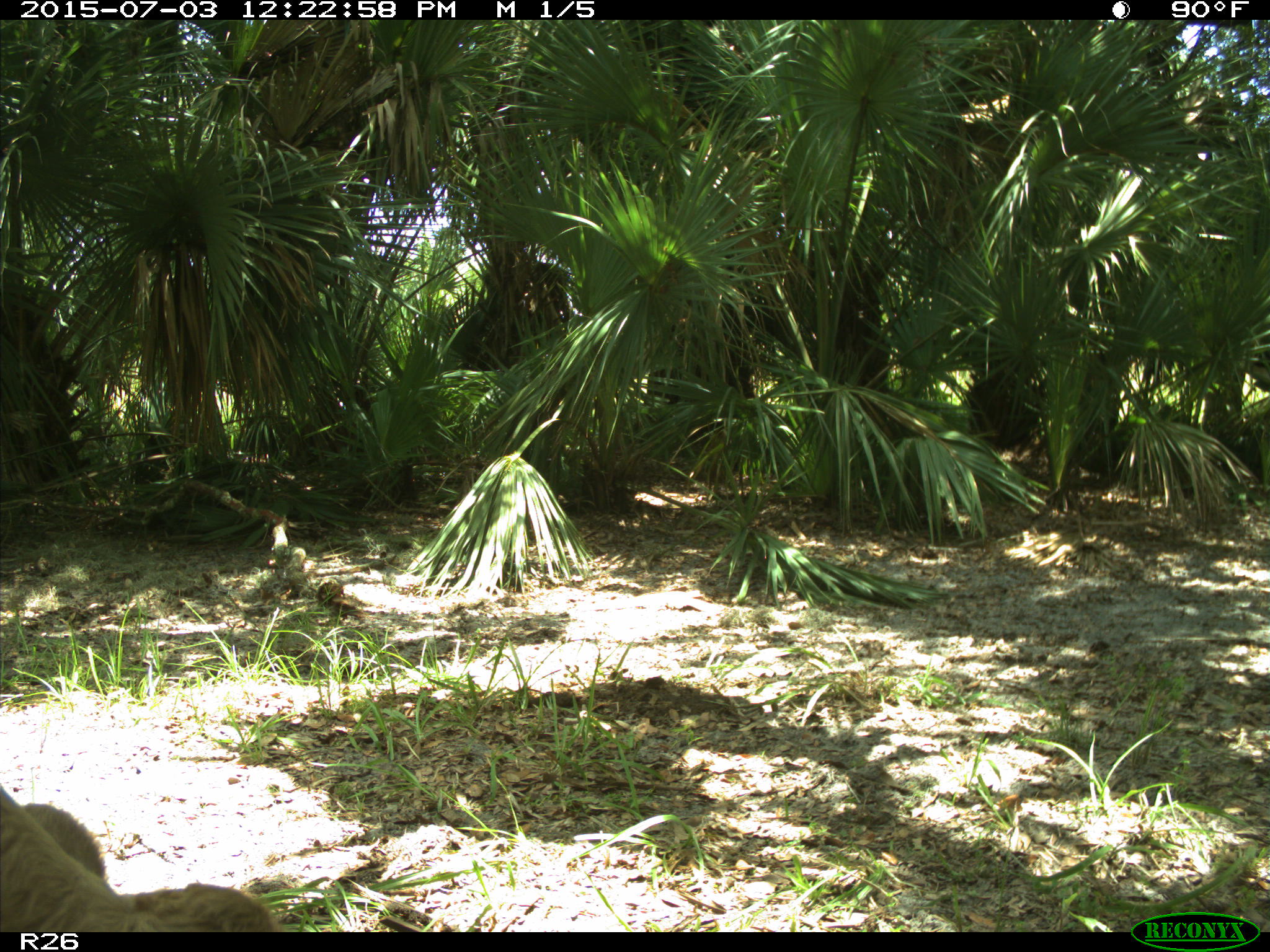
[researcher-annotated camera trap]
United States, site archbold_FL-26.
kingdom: Animalia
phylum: Chordata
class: Mammalia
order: Artiodactyla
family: Bovidae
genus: Bos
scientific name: Bos taurus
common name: domestic cow